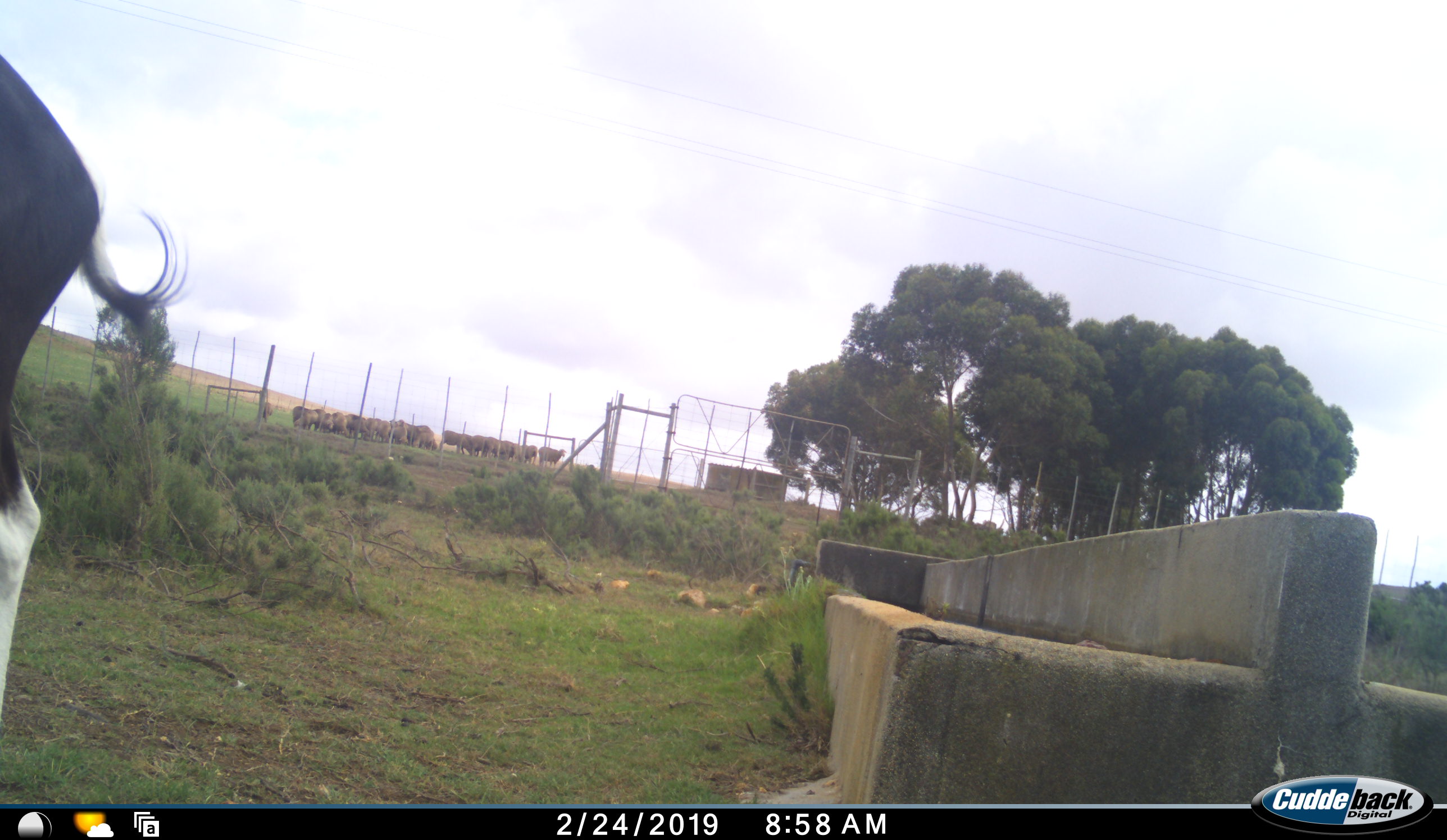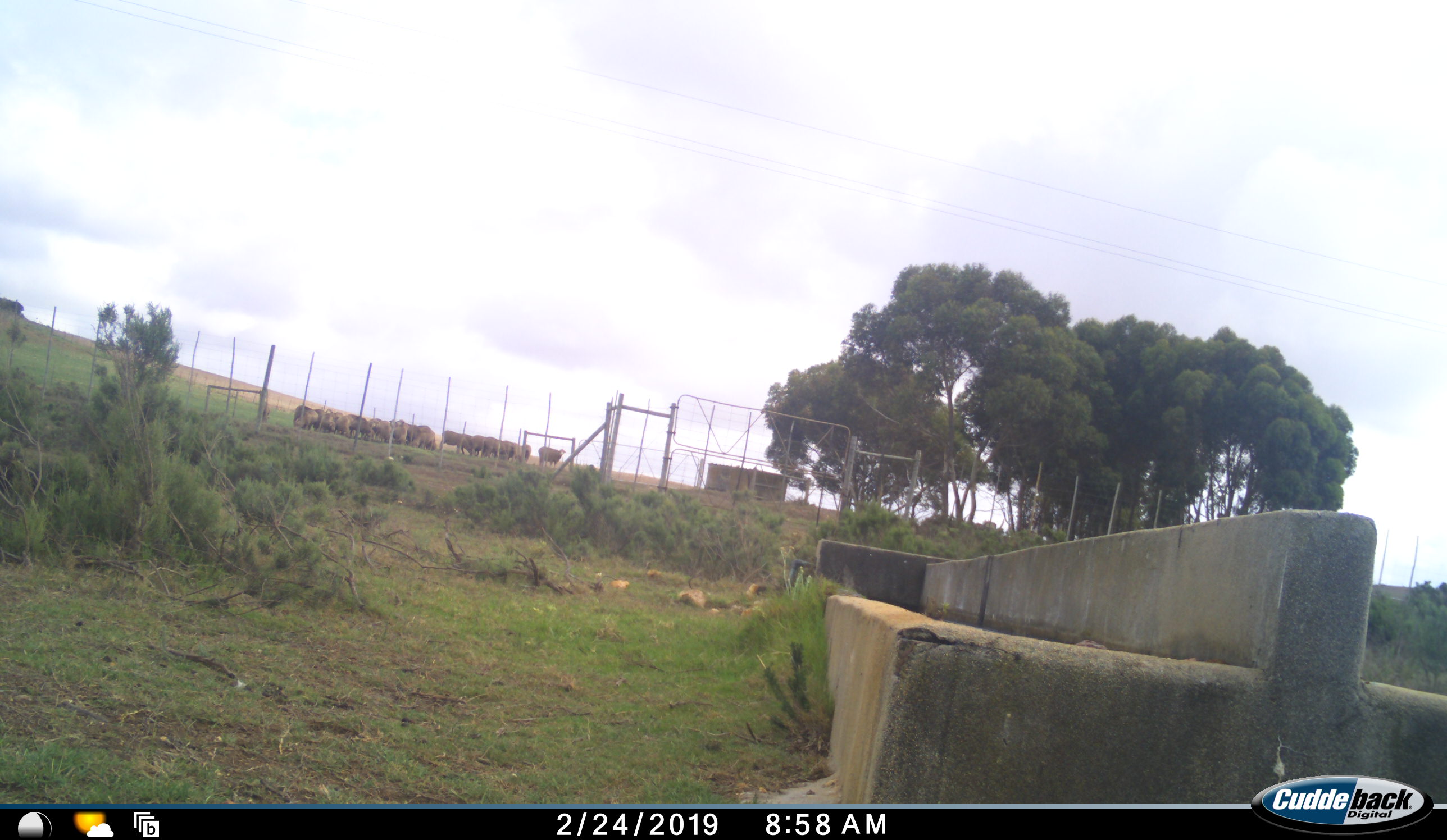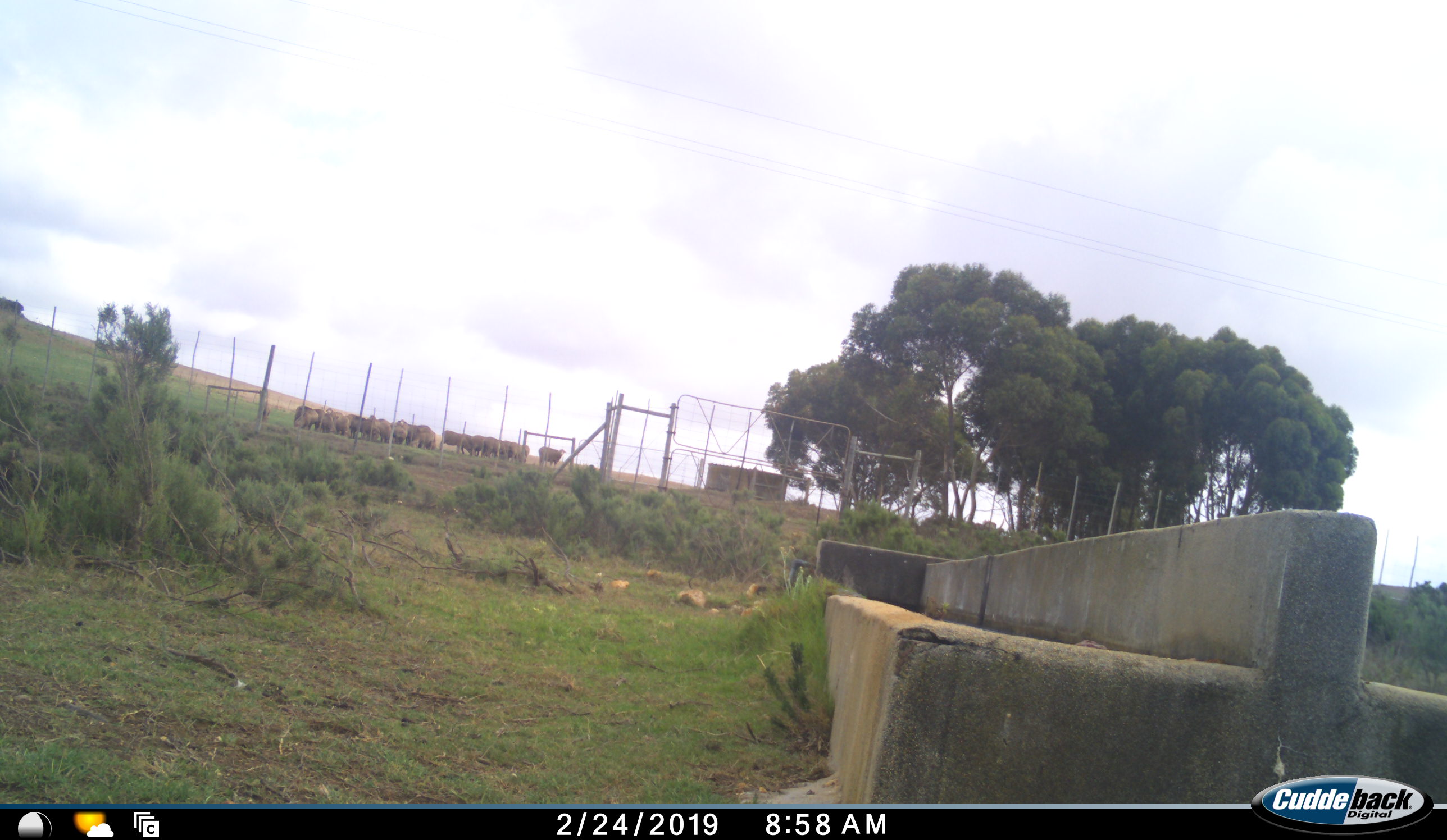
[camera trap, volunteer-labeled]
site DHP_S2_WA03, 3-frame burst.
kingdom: Animalia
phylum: Chordata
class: Mammalia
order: Artiodactyla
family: Bovidae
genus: Damaliscus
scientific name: Damaliscus pygargus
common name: bontebok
Bontebok (Damaliscus pygargus), count 1. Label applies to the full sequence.